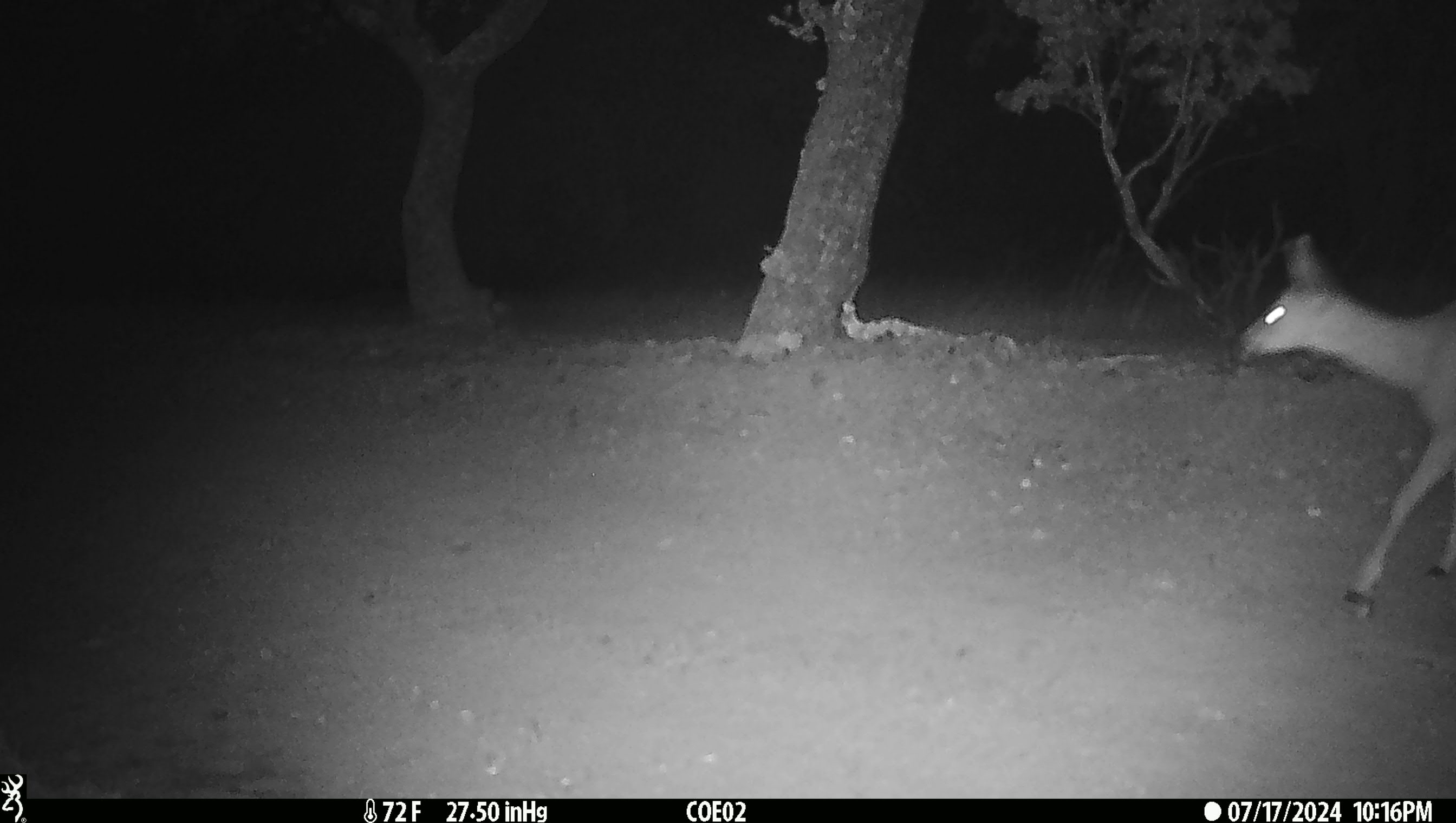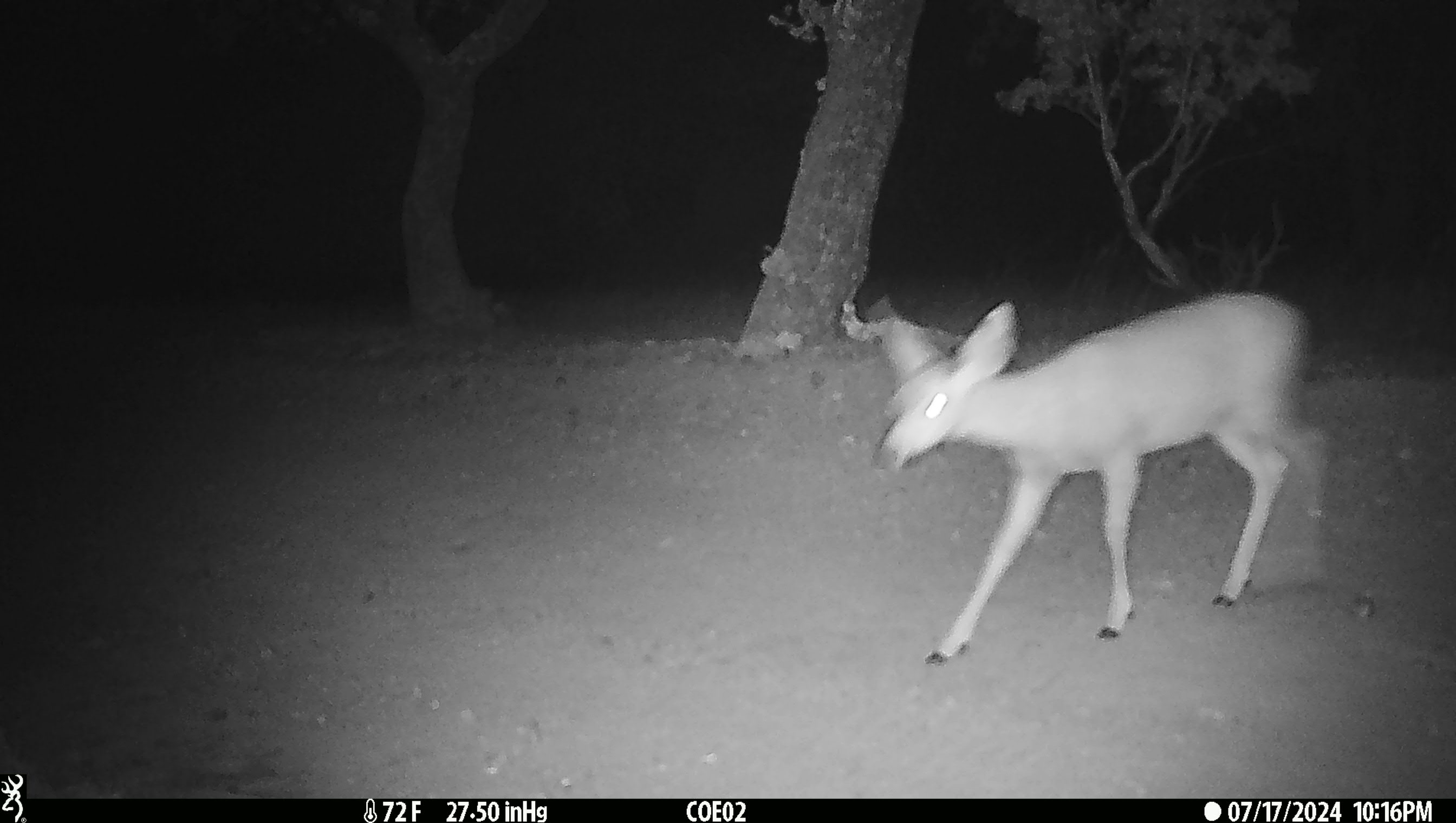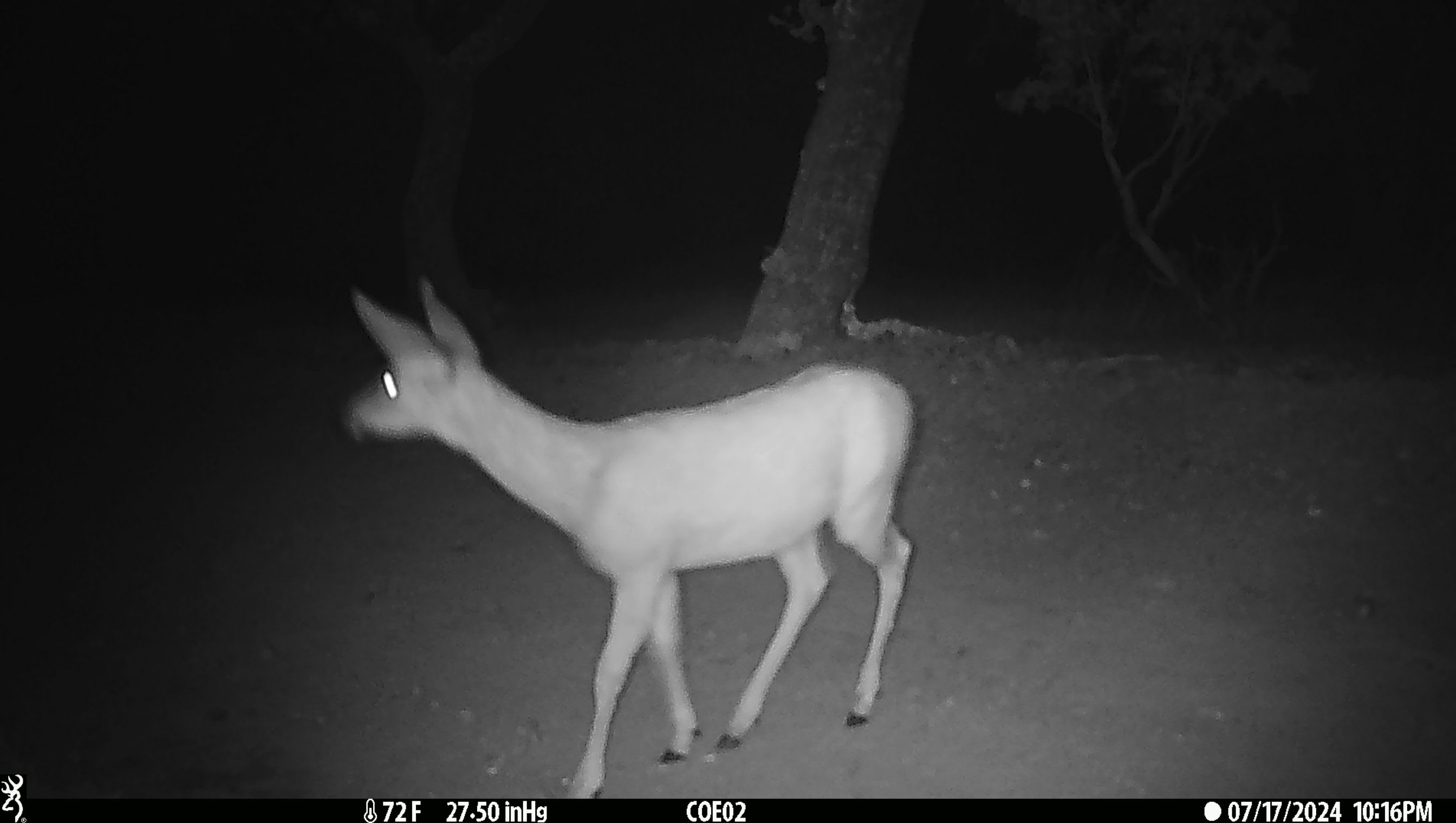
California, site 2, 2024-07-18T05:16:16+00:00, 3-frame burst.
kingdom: Animalia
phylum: Chordata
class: Mammalia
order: Artiodactyla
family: Cervidae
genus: Odocoileus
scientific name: Odocoileus hemionus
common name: mule deer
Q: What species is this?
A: Mule deer (Odocoileus hemionus).